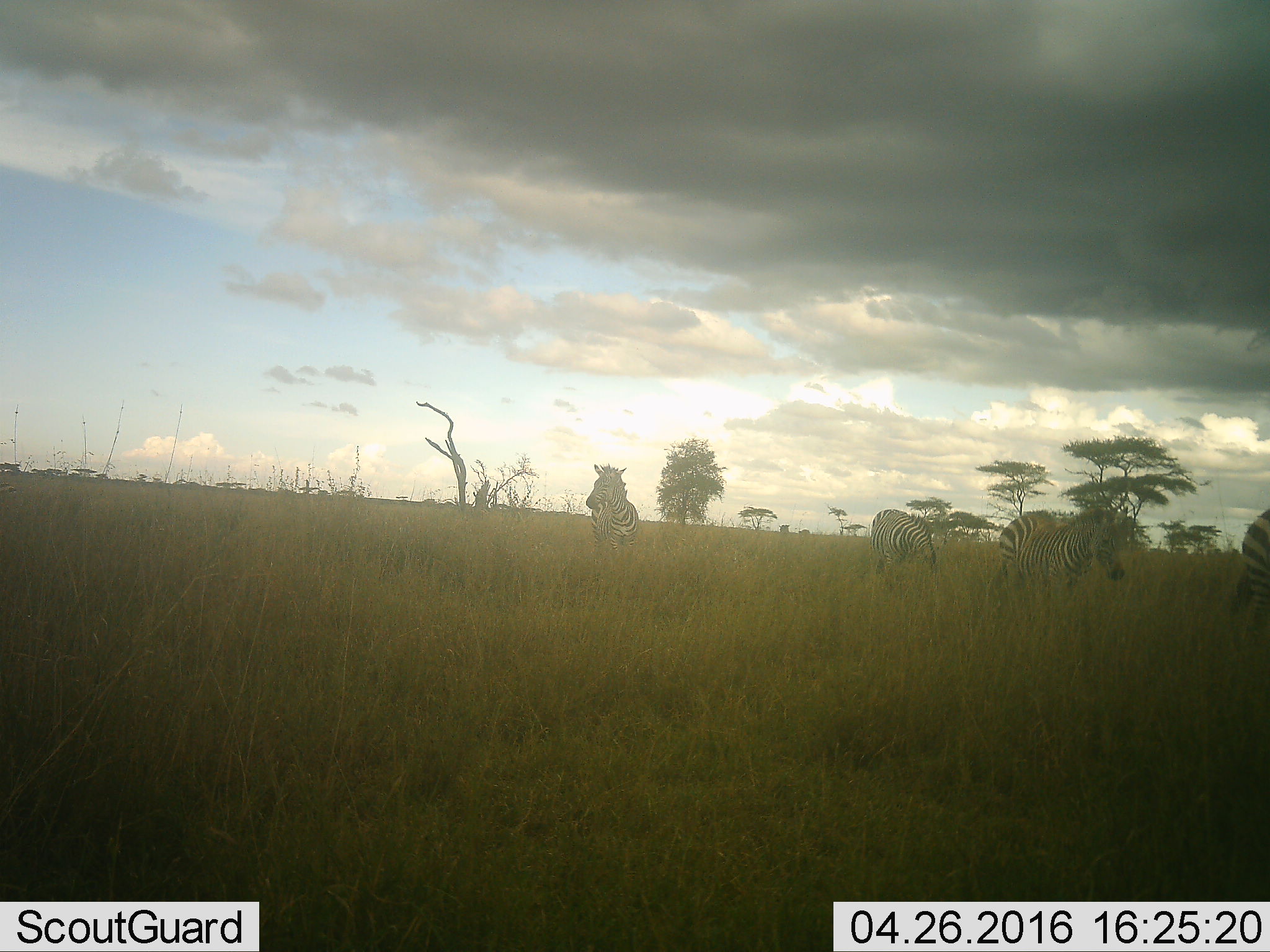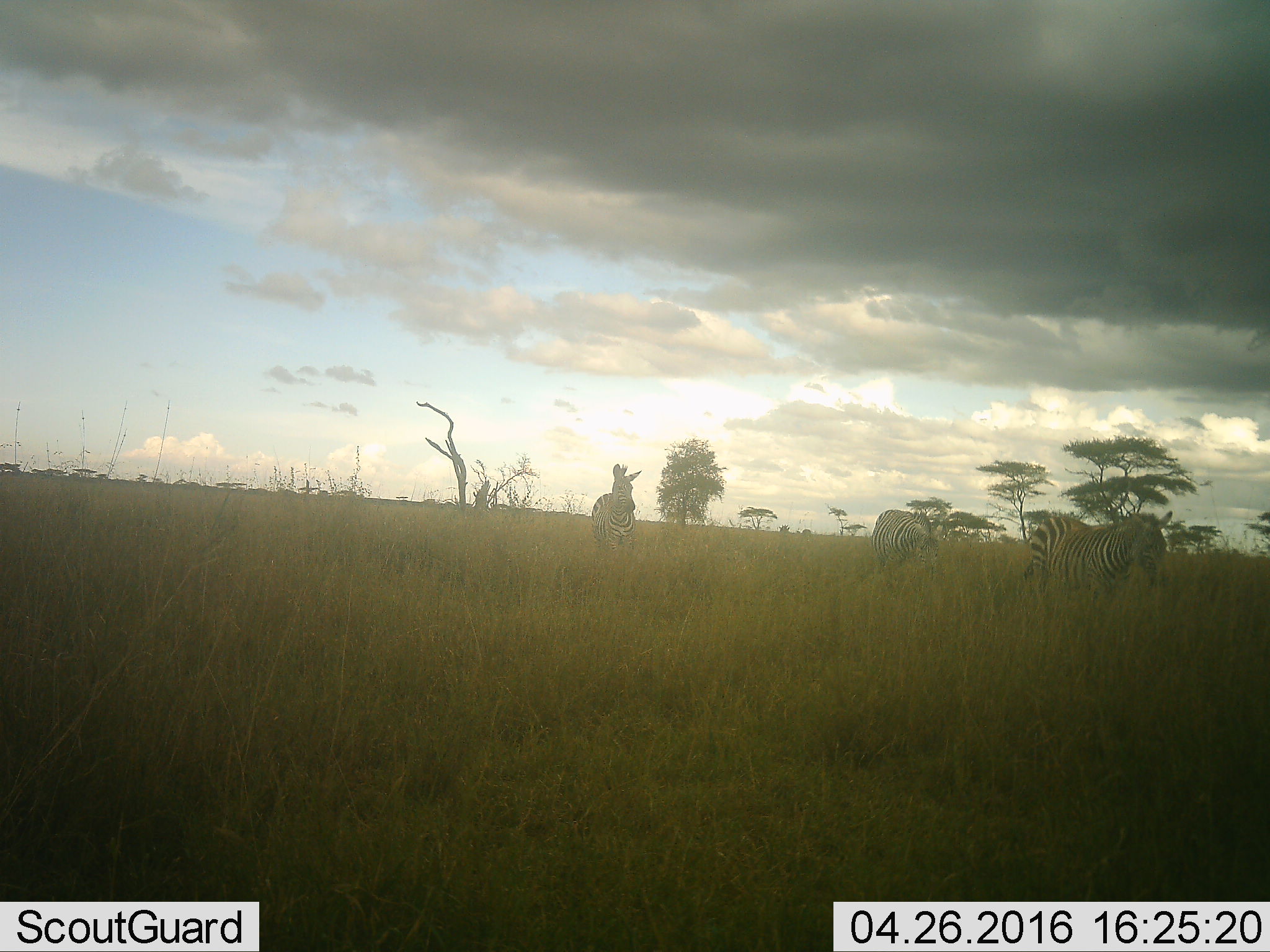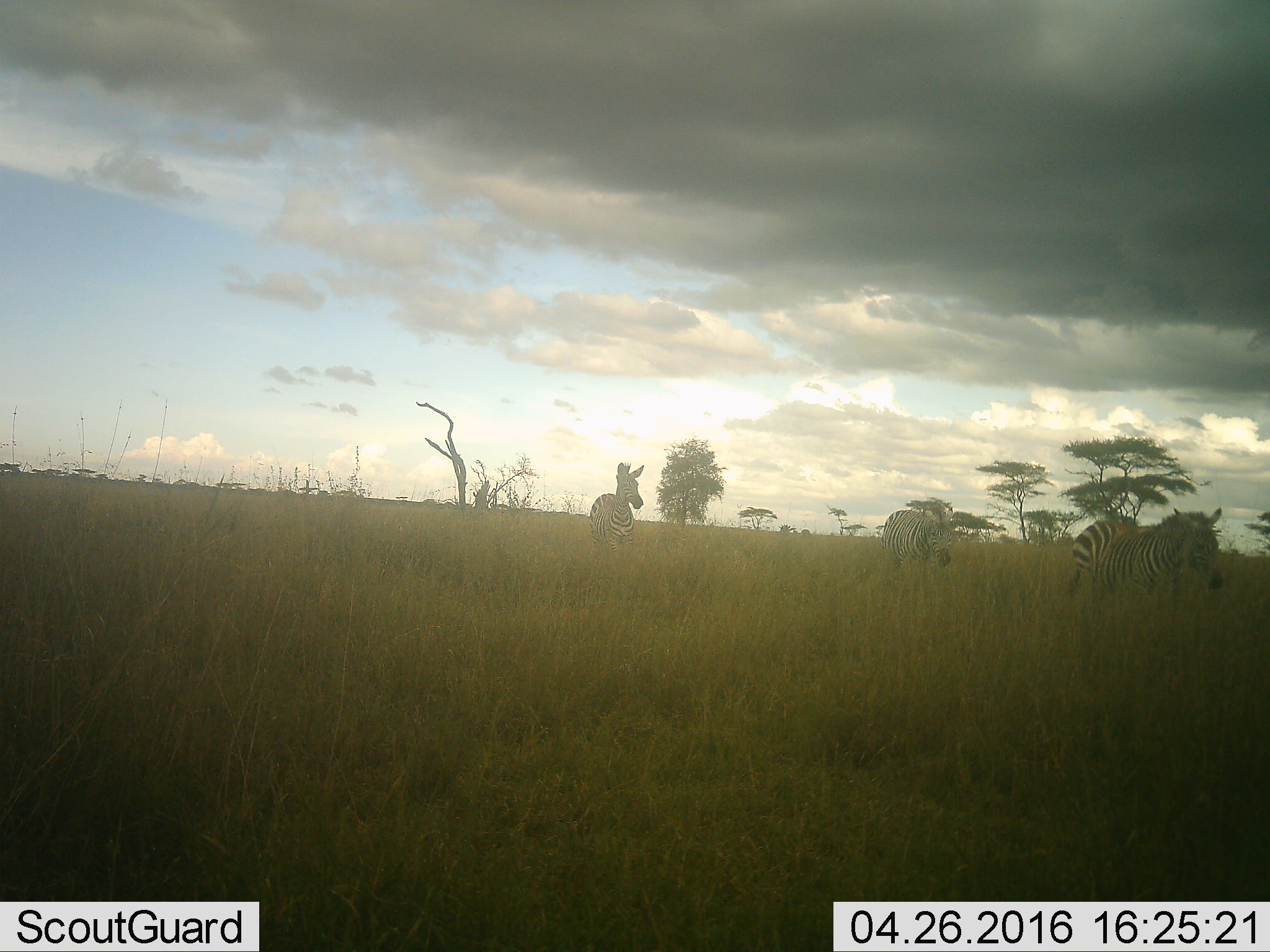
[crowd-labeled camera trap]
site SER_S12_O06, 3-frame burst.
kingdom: Animalia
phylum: Chordata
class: Mammalia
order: Perissodactyla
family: Equidae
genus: Equus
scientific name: Equus quagga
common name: plains zebra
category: zebraplains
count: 4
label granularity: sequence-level